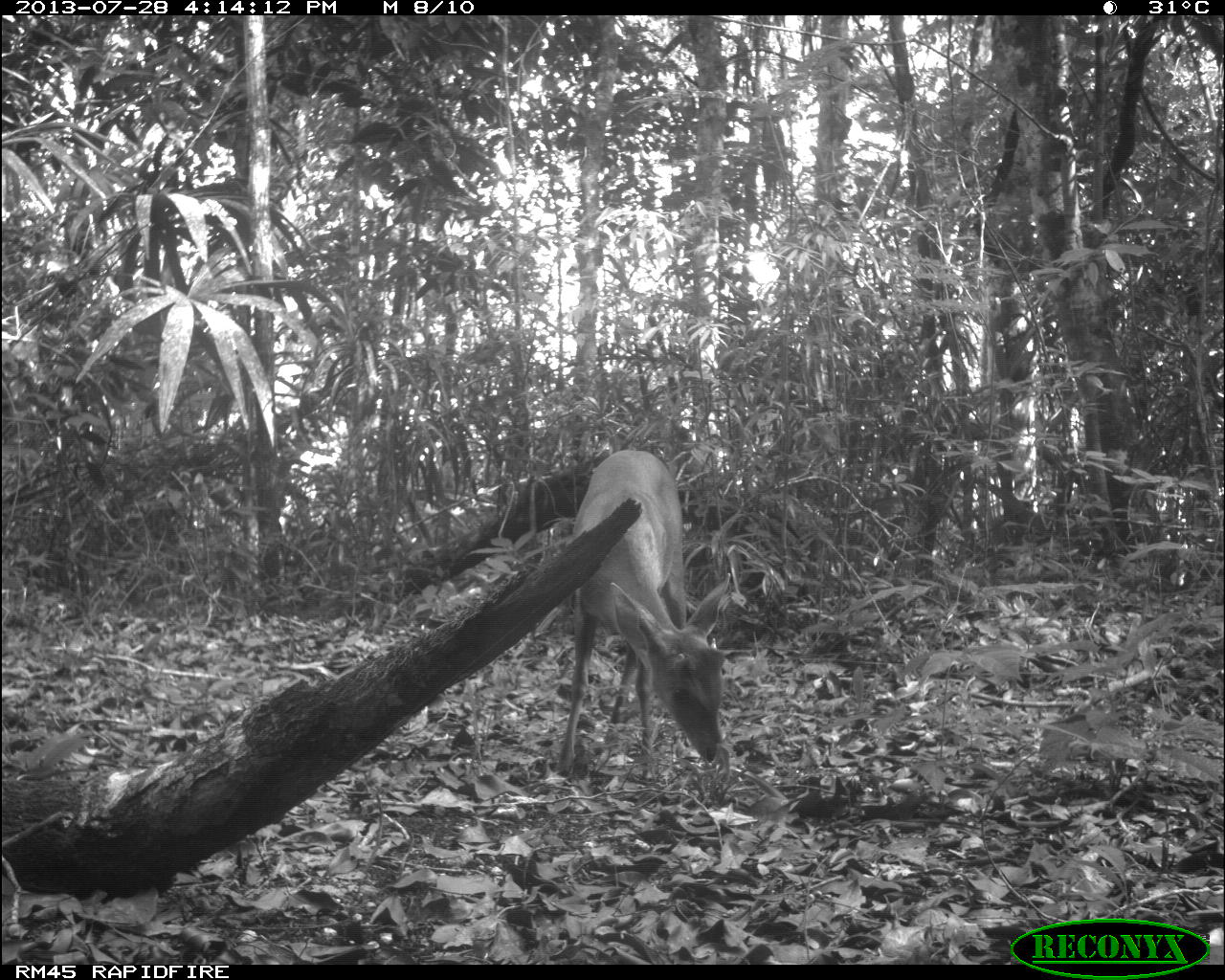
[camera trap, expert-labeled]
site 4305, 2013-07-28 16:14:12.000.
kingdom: Animalia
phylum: Chordata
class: Mammalia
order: Artiodactyla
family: Cervidae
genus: Mazama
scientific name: Mazama temama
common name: central american red brocket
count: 1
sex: male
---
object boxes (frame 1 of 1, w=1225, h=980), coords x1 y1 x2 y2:
mazama temama: 557 441 730 779